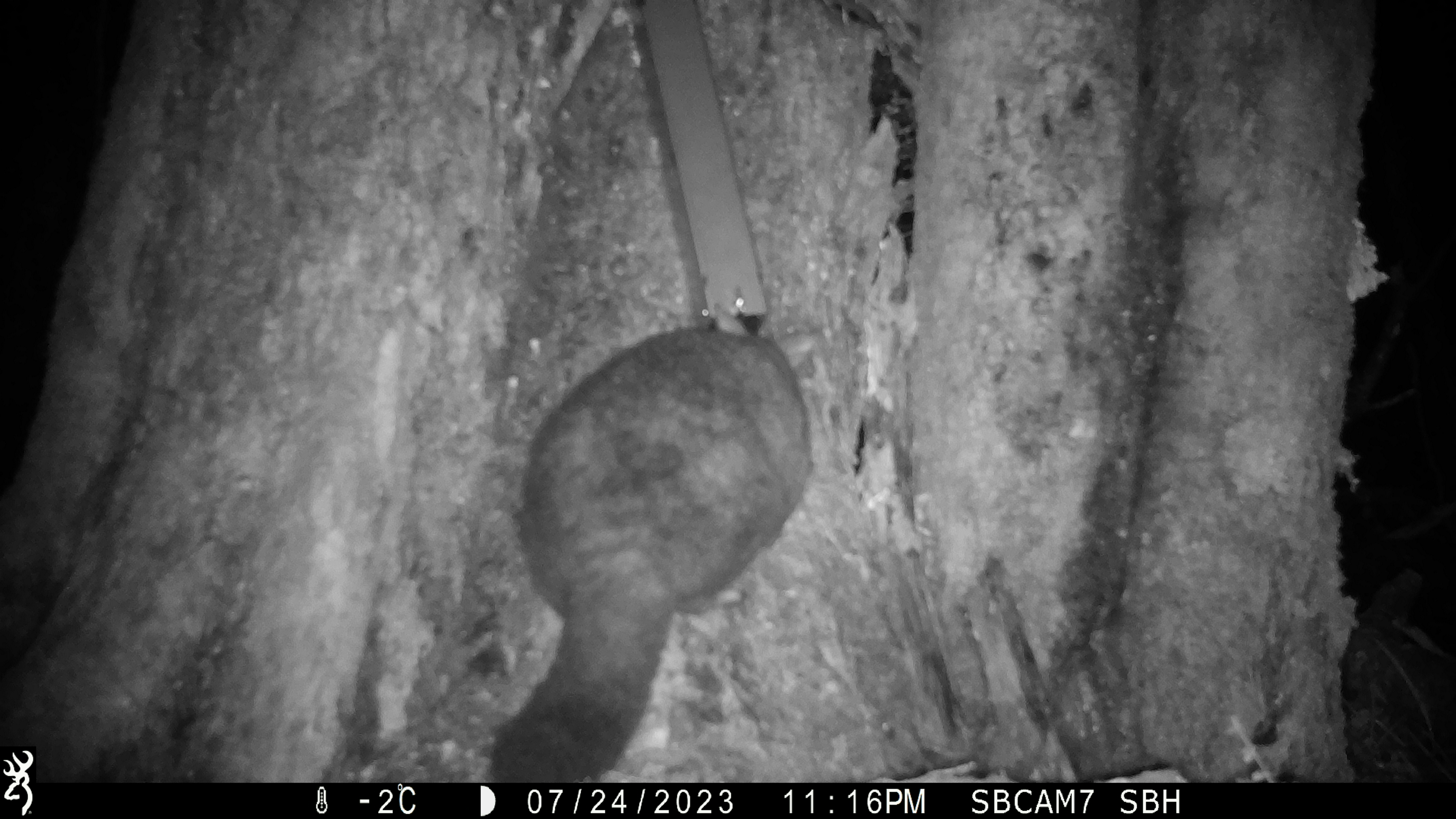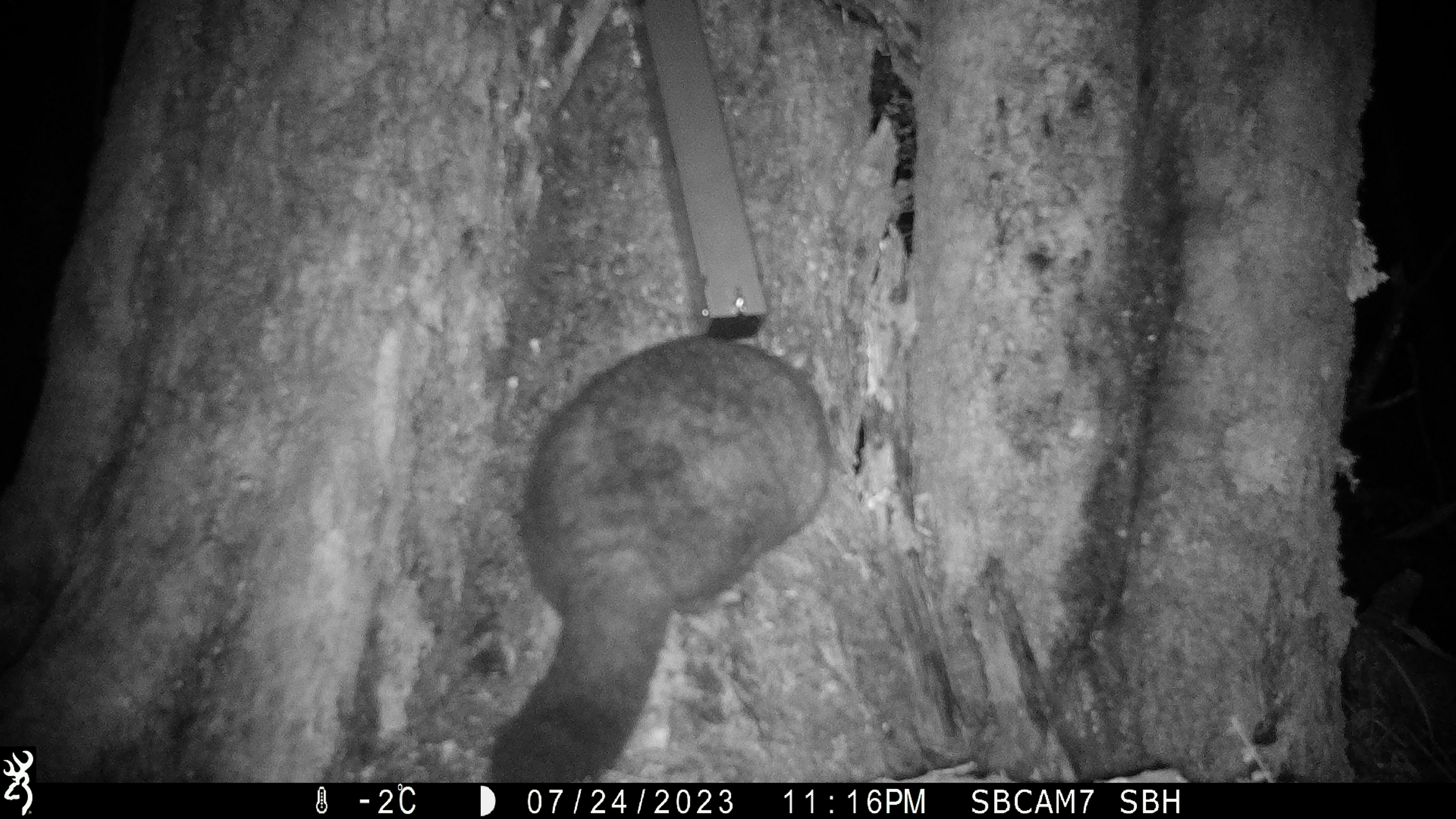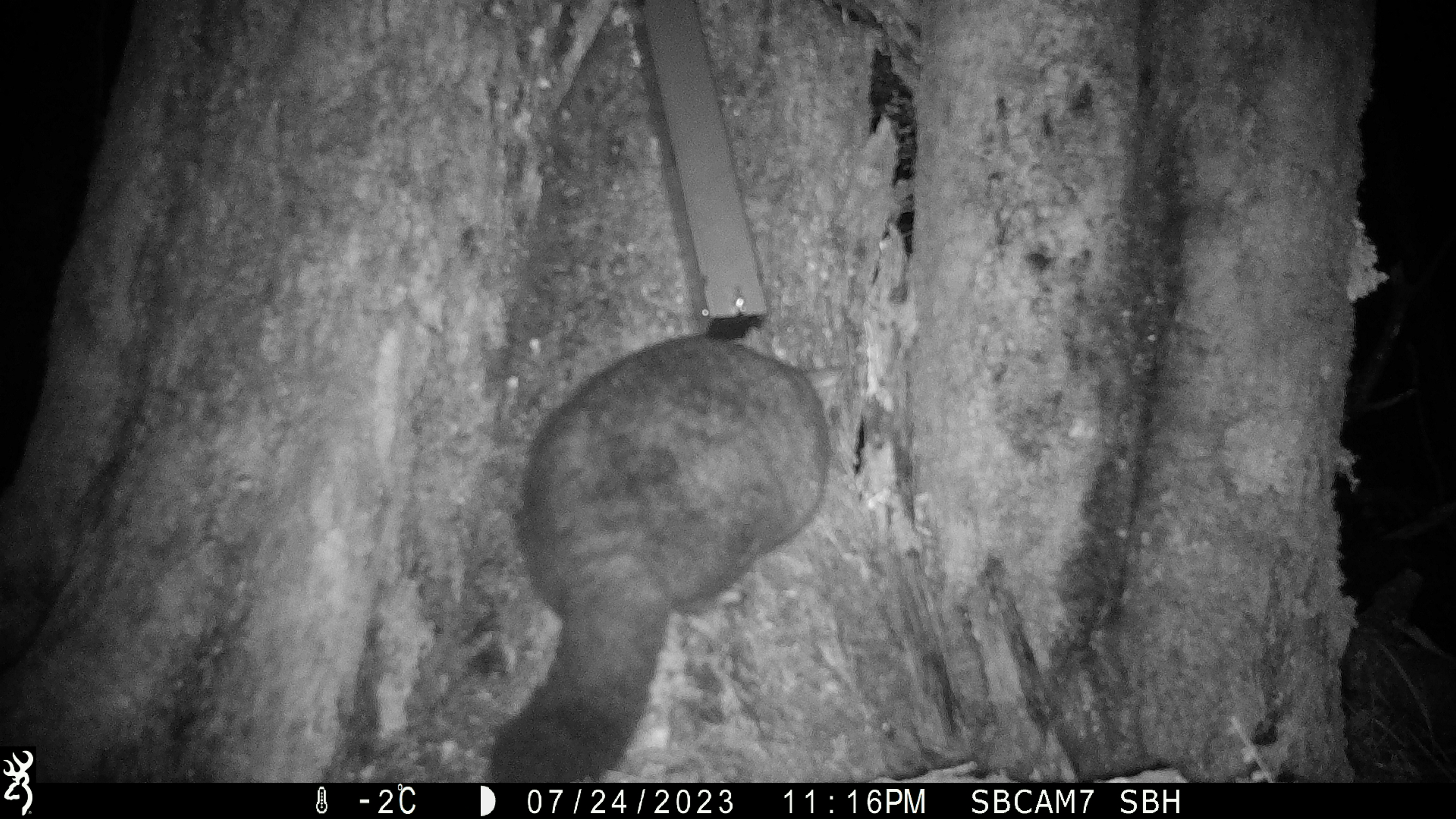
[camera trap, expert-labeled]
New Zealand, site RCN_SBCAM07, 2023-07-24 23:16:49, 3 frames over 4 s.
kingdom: Animalia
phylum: Chordata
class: Mammalia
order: Diprotodontia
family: Phalangeridae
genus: Trichosurus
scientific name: Trichosurus vulpecula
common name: common brushtail possum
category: possum